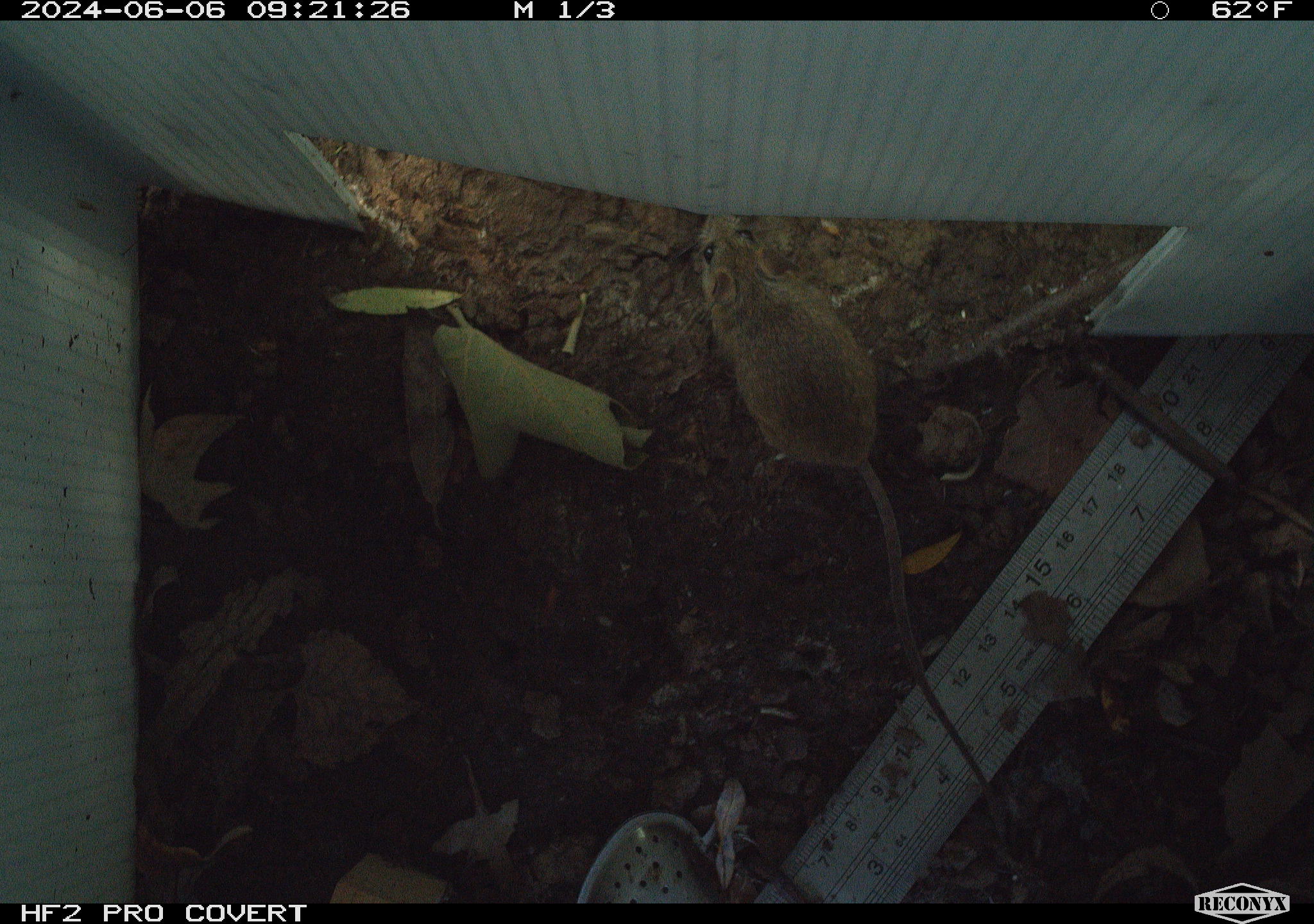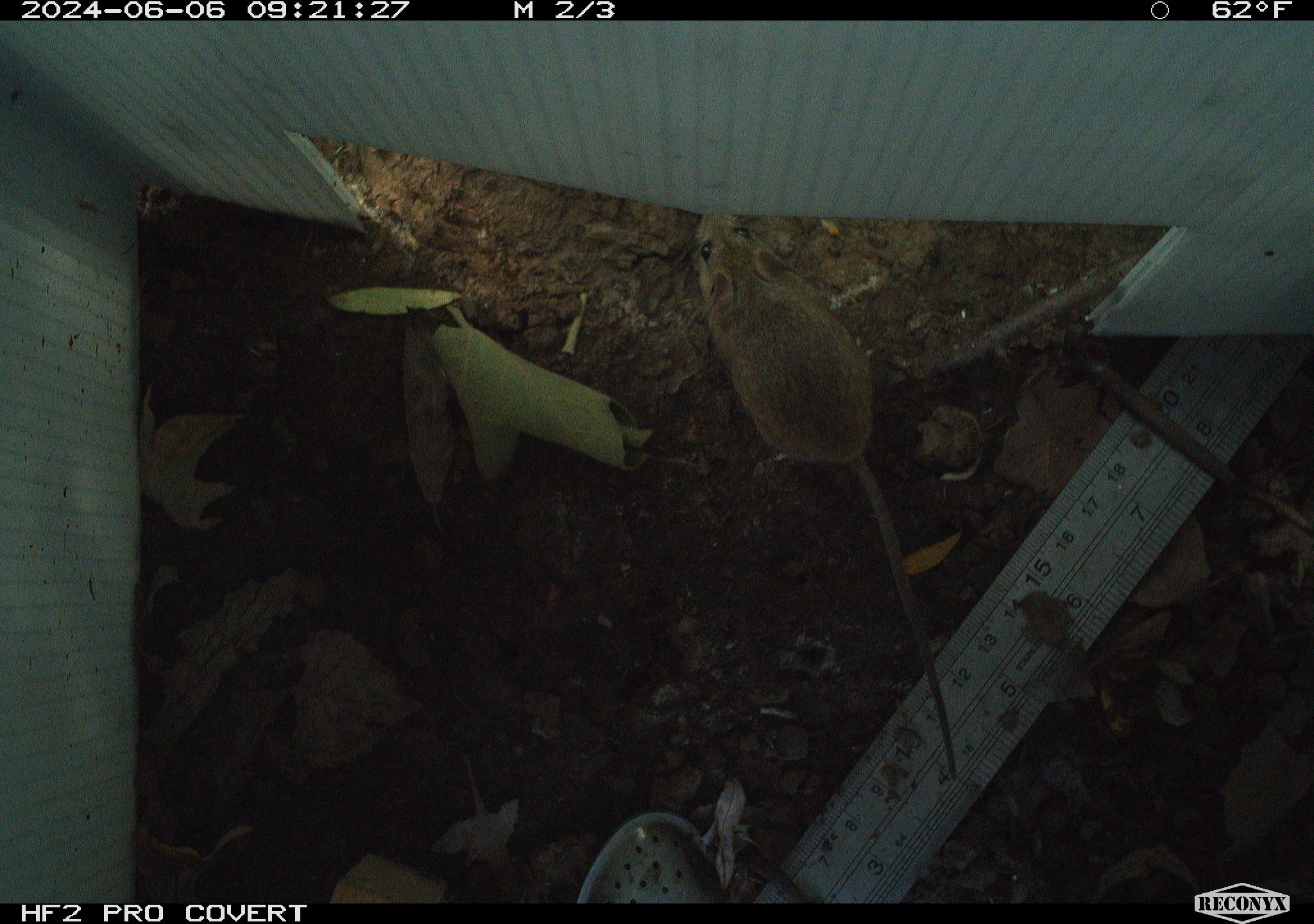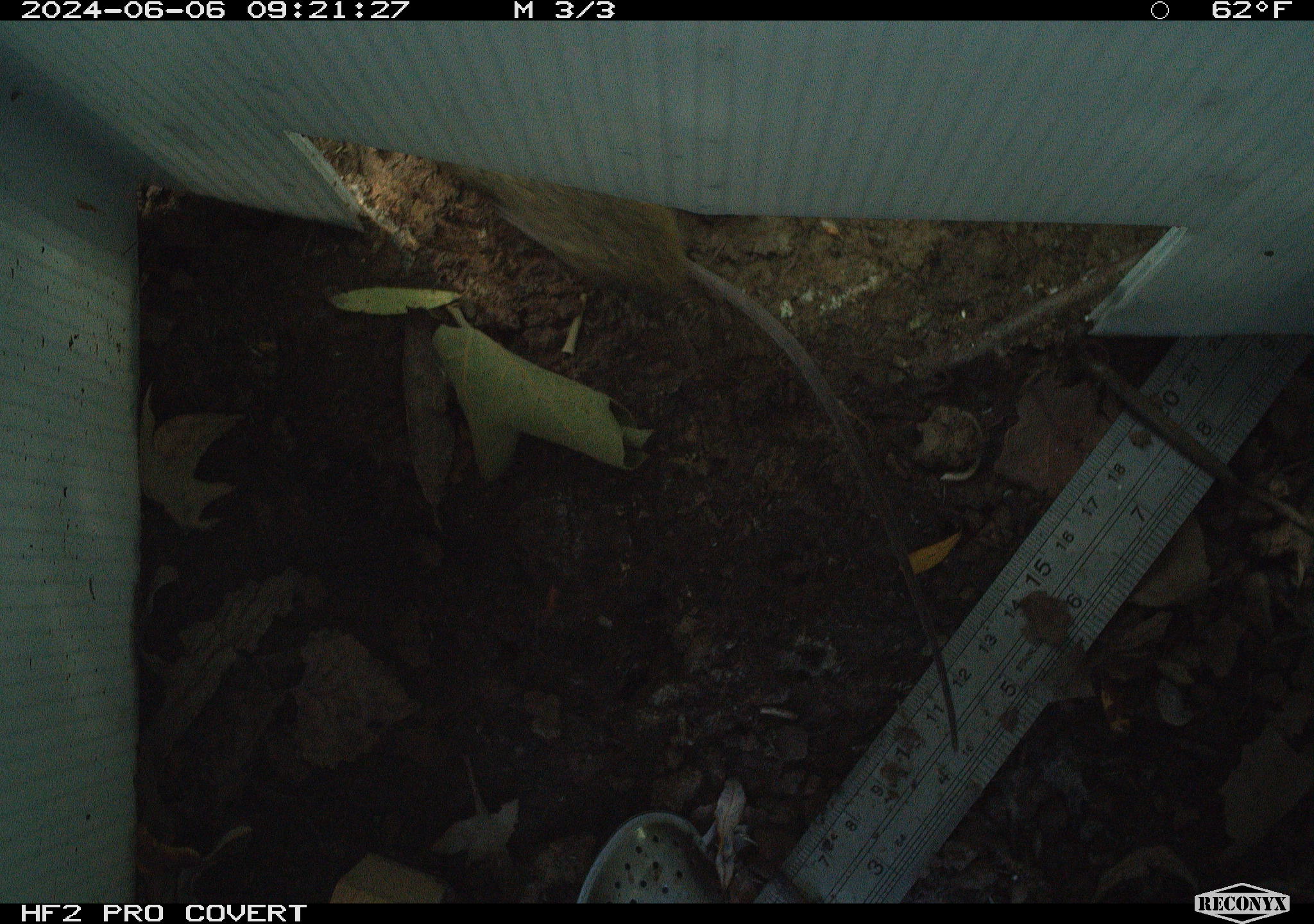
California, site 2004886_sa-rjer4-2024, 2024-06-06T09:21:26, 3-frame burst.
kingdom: Animalia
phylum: Chordata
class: Mammalia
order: Rodentia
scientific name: Rodentia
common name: mouse species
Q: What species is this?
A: Mouse species (Rodentia).